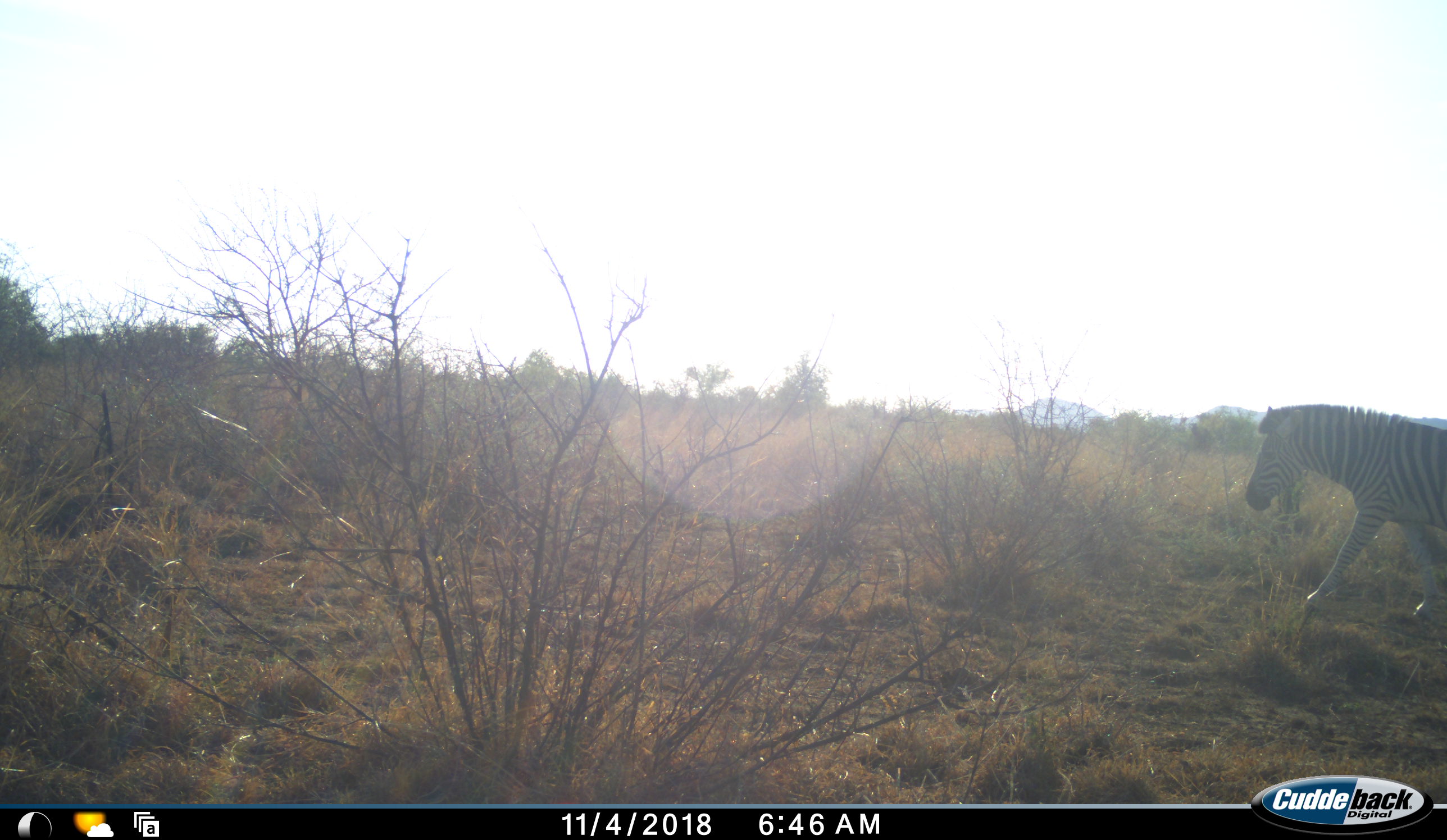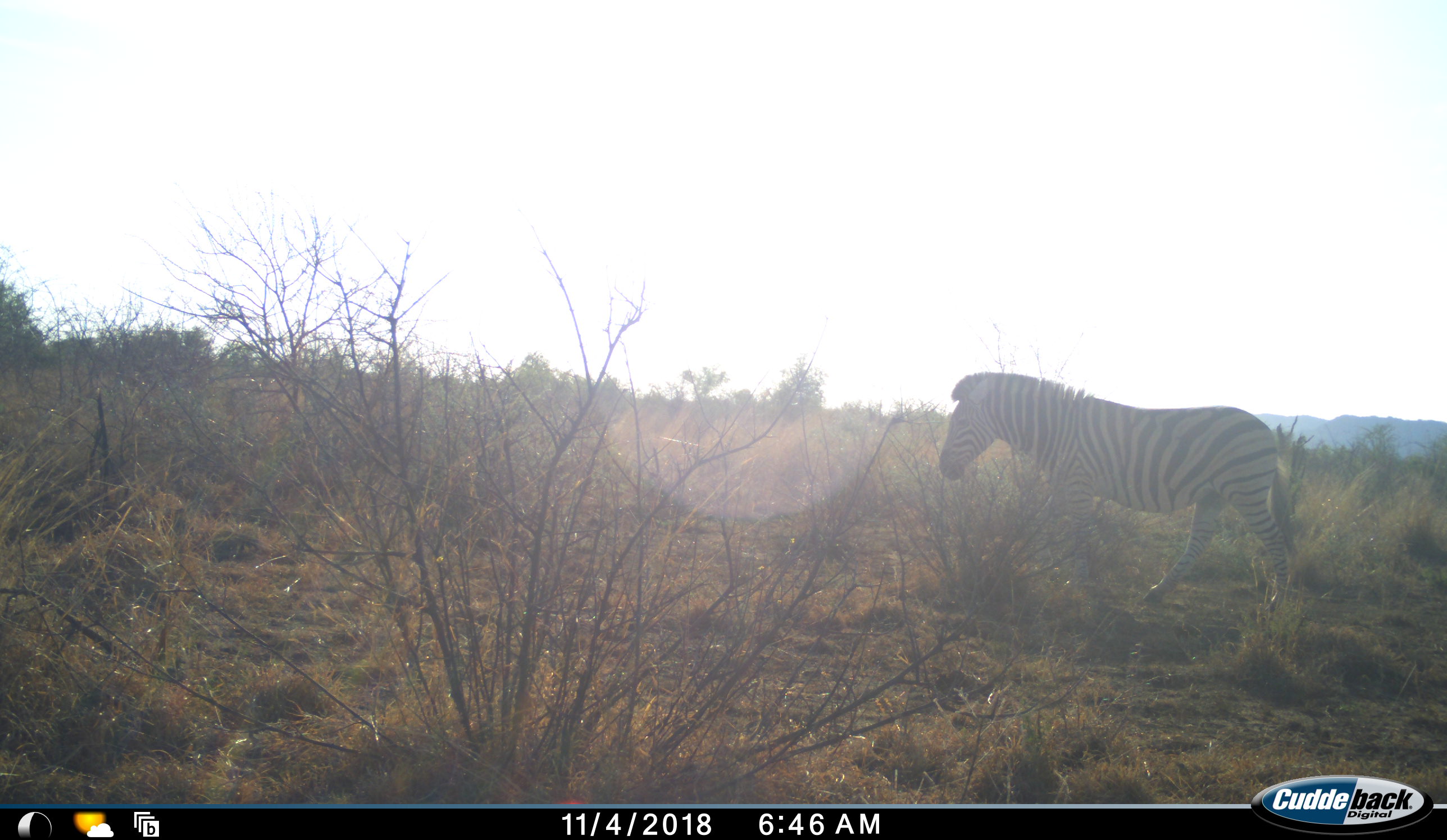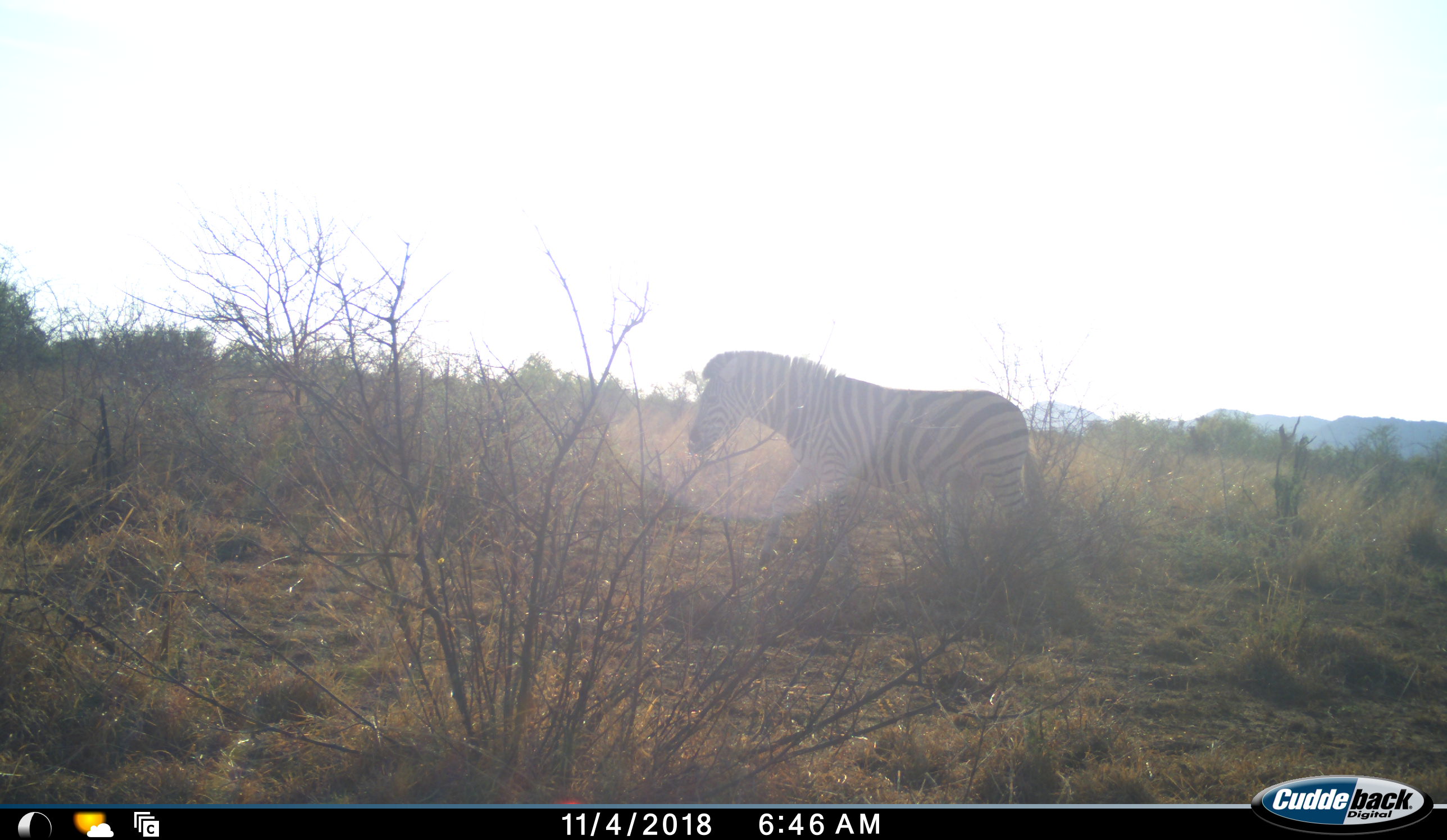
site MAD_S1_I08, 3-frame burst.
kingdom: Animalia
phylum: Chordata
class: Mammalia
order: Perissodactyla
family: Equidae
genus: Equus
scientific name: Equus quagga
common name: plains zebra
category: zebraplains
Zebraplains (plains zebra) (Equus quagga), count 1. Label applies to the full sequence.